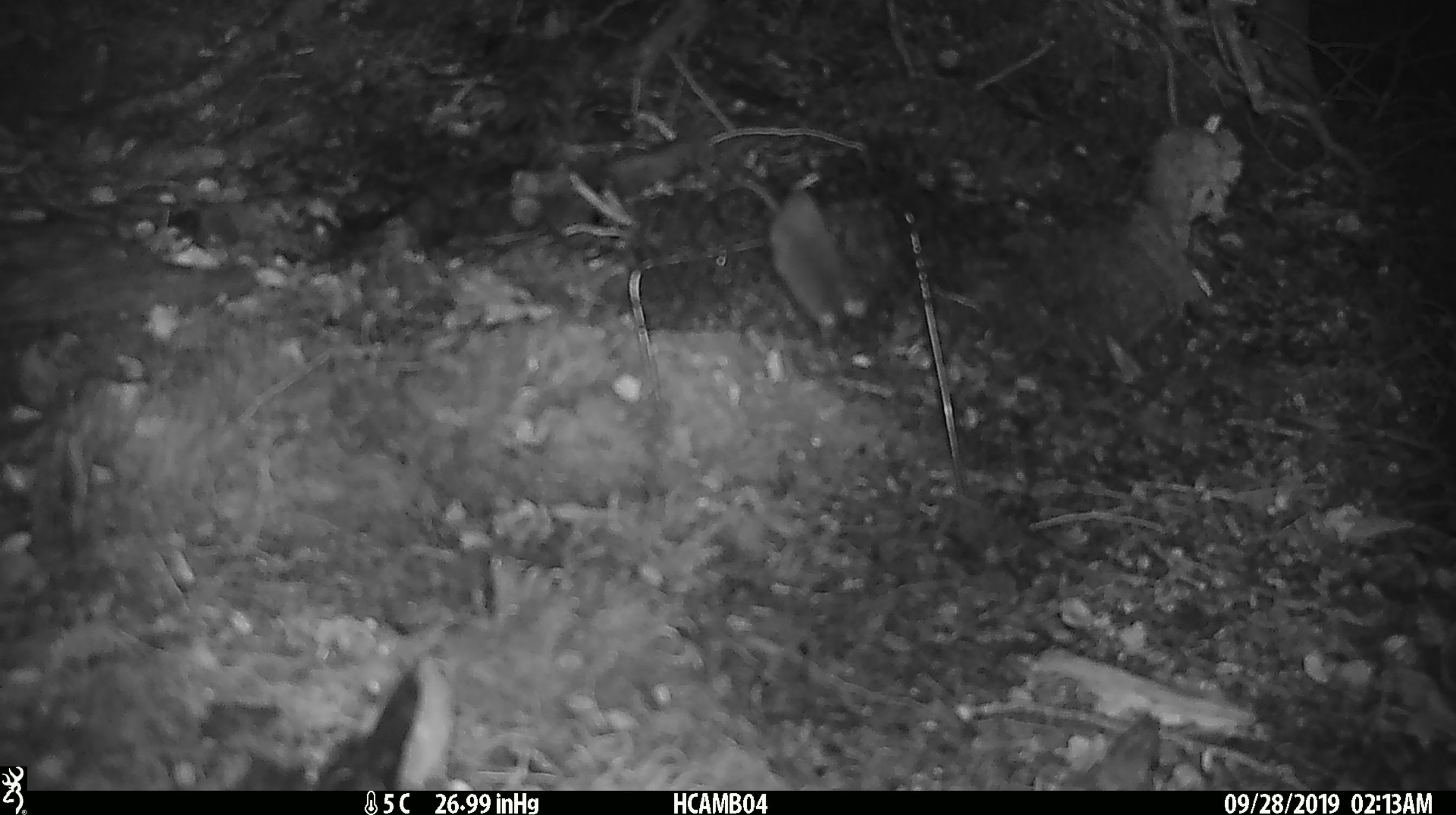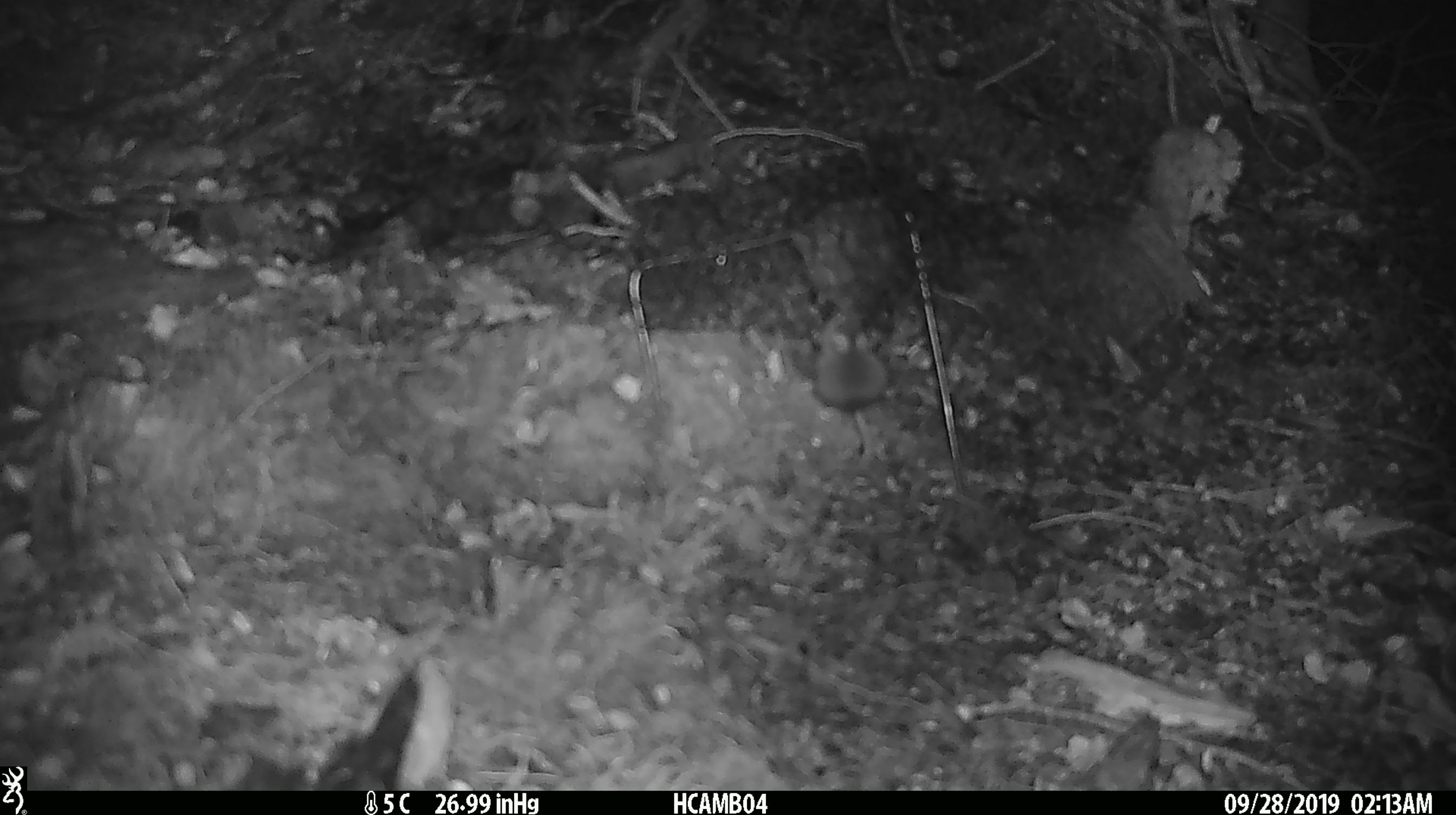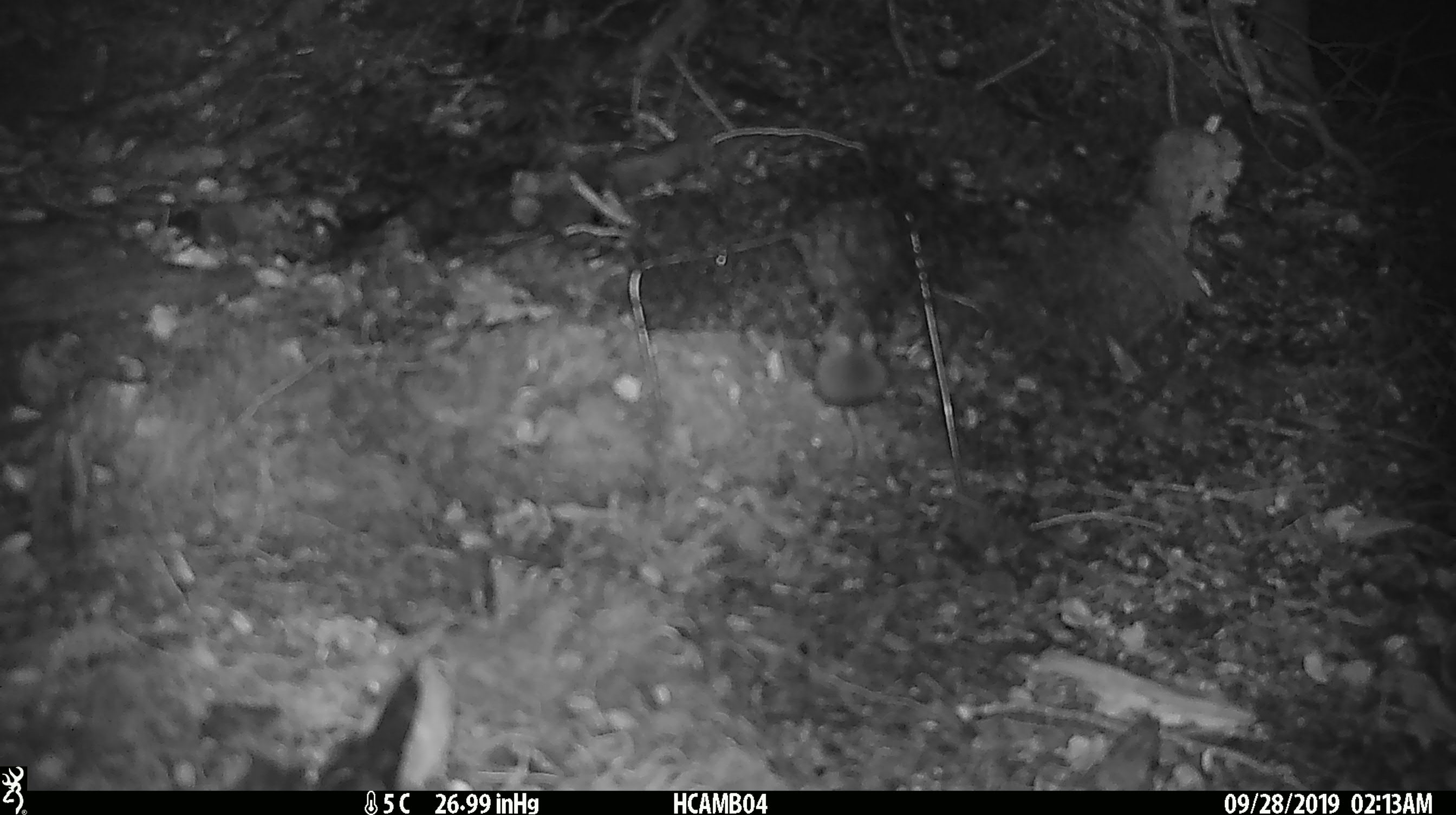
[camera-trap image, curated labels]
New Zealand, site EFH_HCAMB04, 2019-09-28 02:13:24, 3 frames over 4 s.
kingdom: Animalia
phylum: Chordata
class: Mammalia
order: Rodentia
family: Muridae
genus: Mus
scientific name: Mus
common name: mouse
Mouse (Mus).